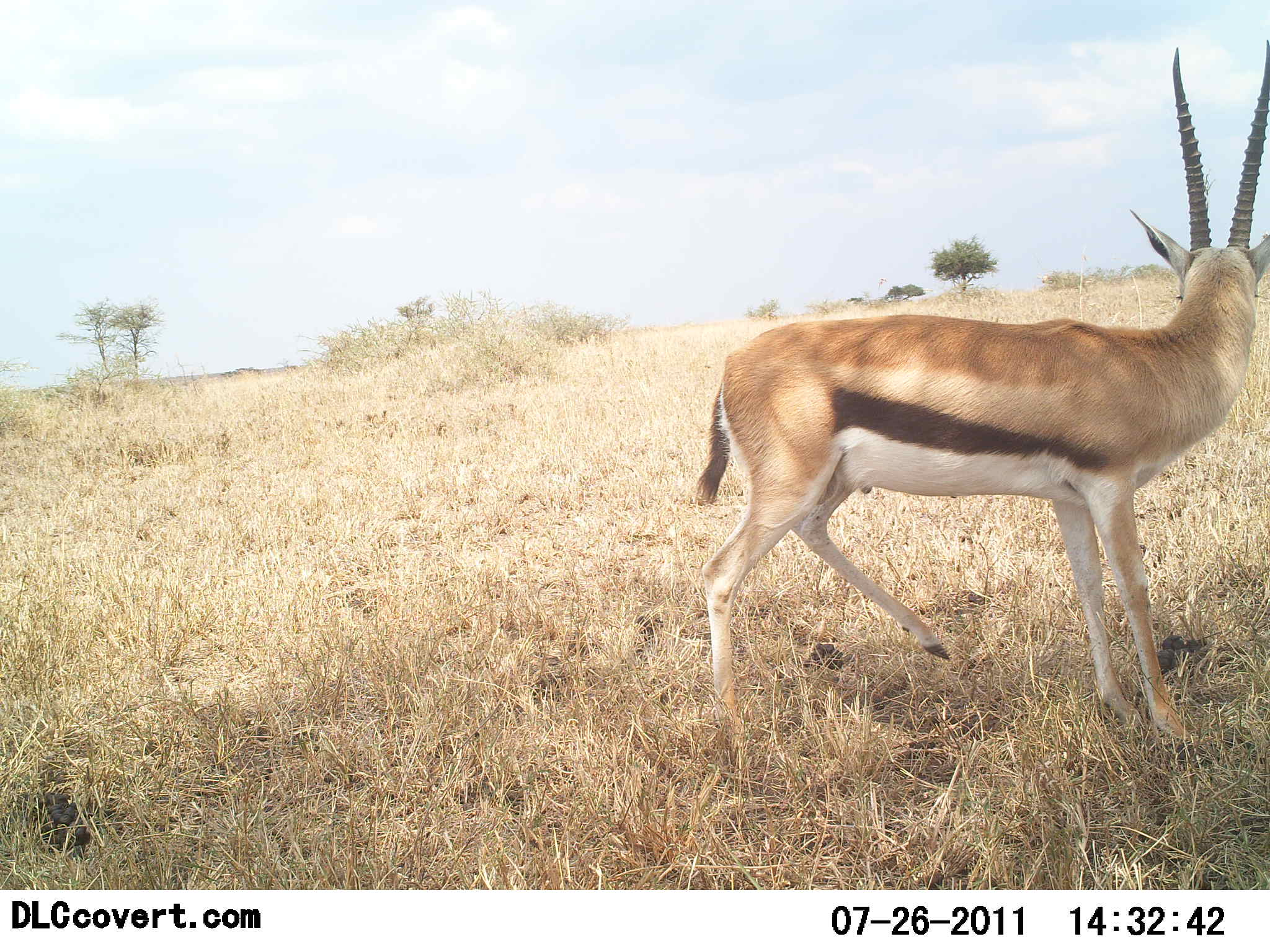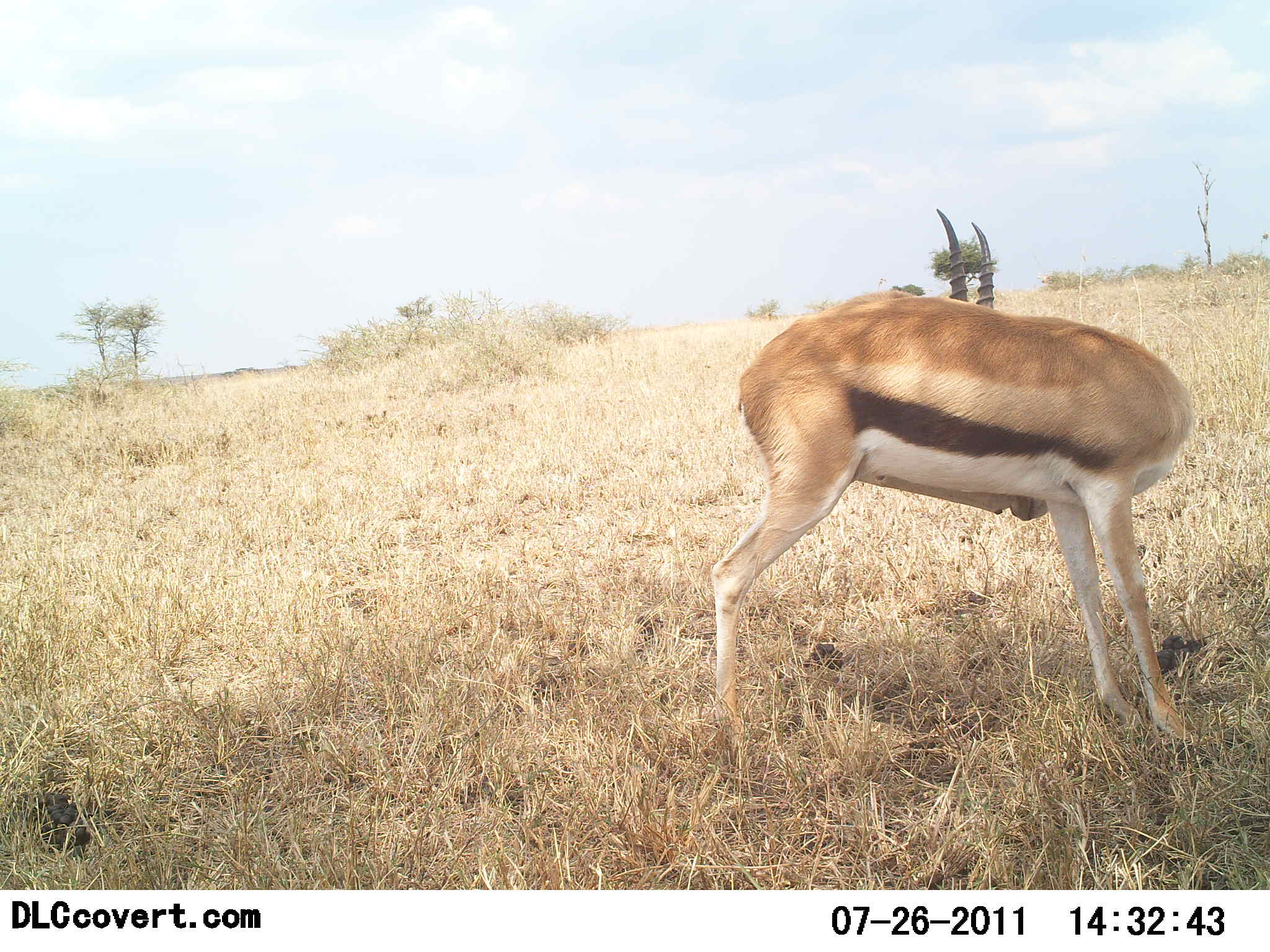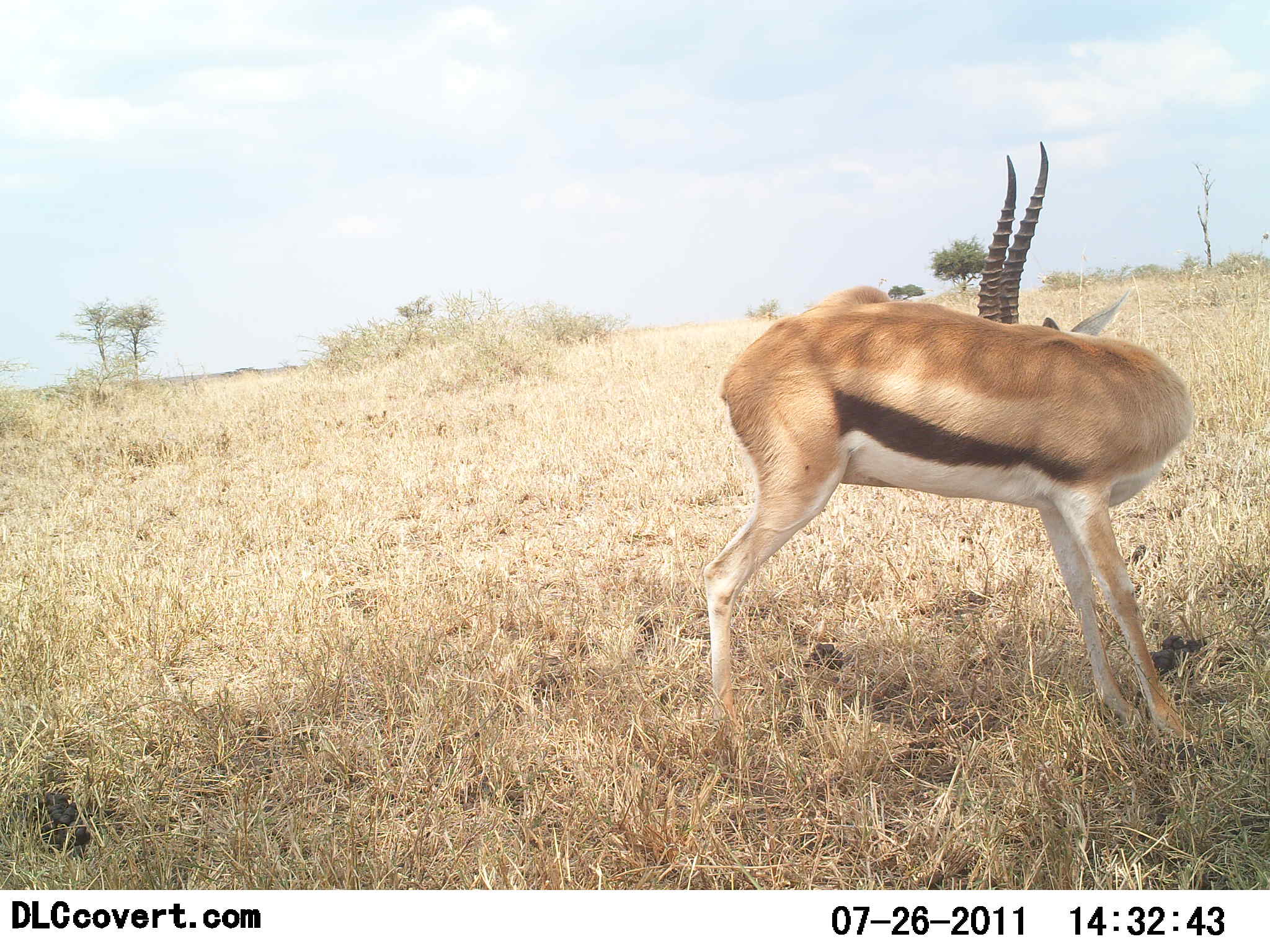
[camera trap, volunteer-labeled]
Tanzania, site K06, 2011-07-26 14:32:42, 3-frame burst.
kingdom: Animalia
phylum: Chordata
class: Mammalia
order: Artiodactyla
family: Bovidae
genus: Eudorcas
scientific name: Eudorcas thomsonii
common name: thomson's gazelle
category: gazellethomsons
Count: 1.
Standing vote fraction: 91%.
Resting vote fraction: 0%.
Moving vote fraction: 9%.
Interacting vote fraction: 0%.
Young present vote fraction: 0%.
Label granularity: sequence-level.